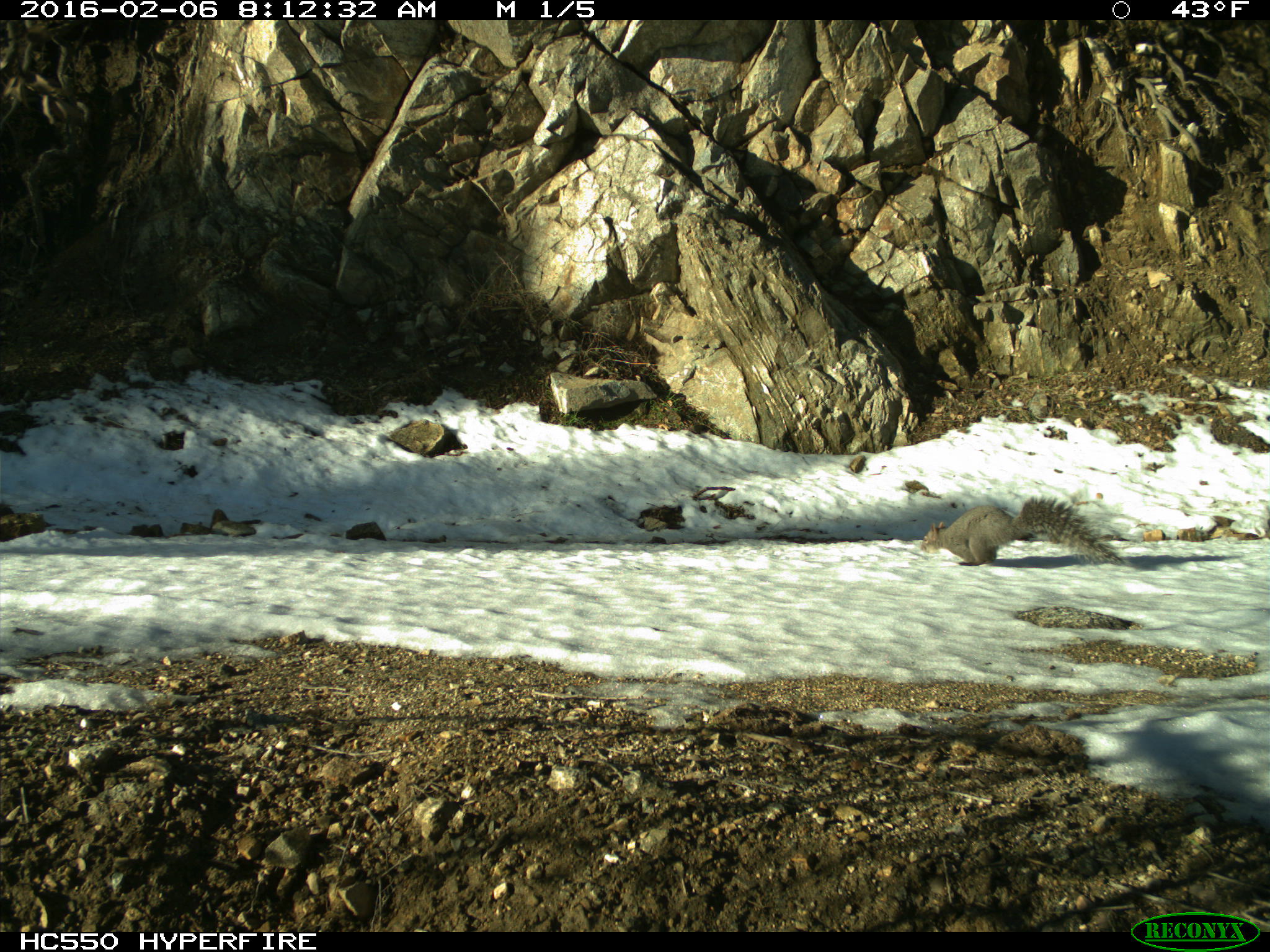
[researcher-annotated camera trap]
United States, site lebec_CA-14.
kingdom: Animalia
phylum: Chordata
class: Mammalia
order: Rodentia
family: Sciuridae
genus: Sciurus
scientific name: Sciurus carolinensis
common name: eastern gray squirrel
Sciurus carolinensis (eastern gray squirrel).